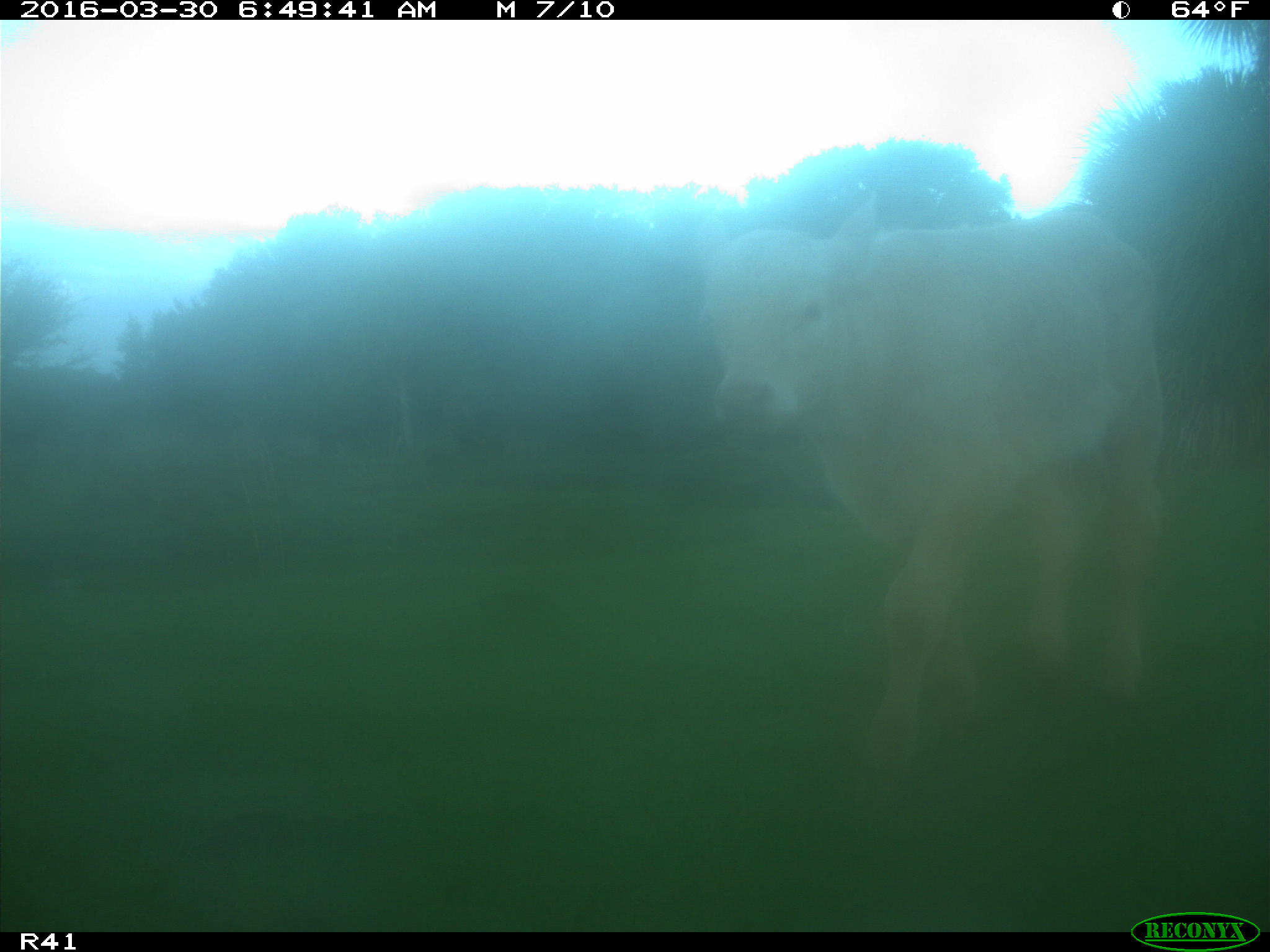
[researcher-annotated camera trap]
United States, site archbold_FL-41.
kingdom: Animalia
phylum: Chordata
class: Mammalia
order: Artiodactyla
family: Bovidae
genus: Bos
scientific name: Bos taurus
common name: domestic cow